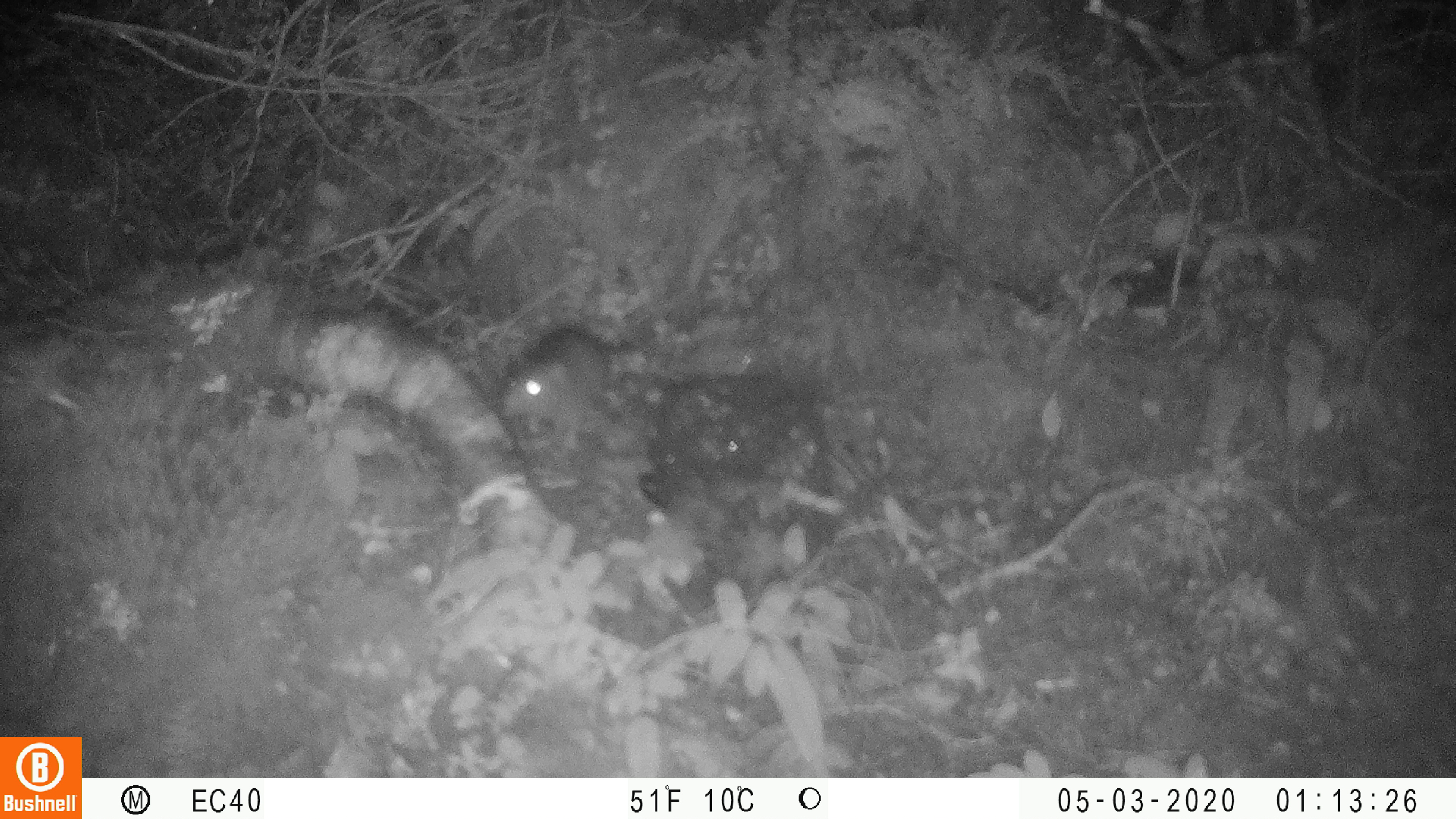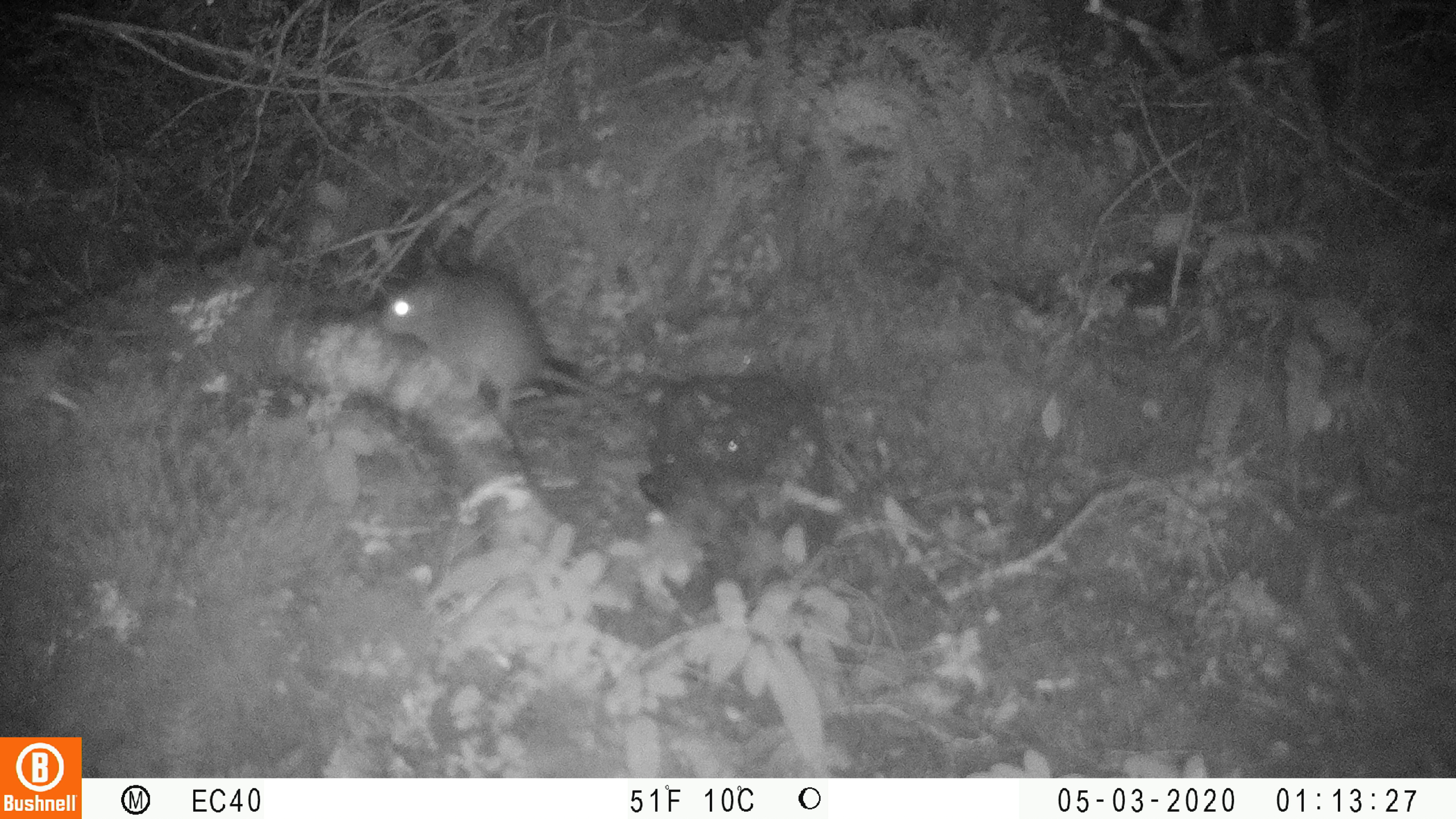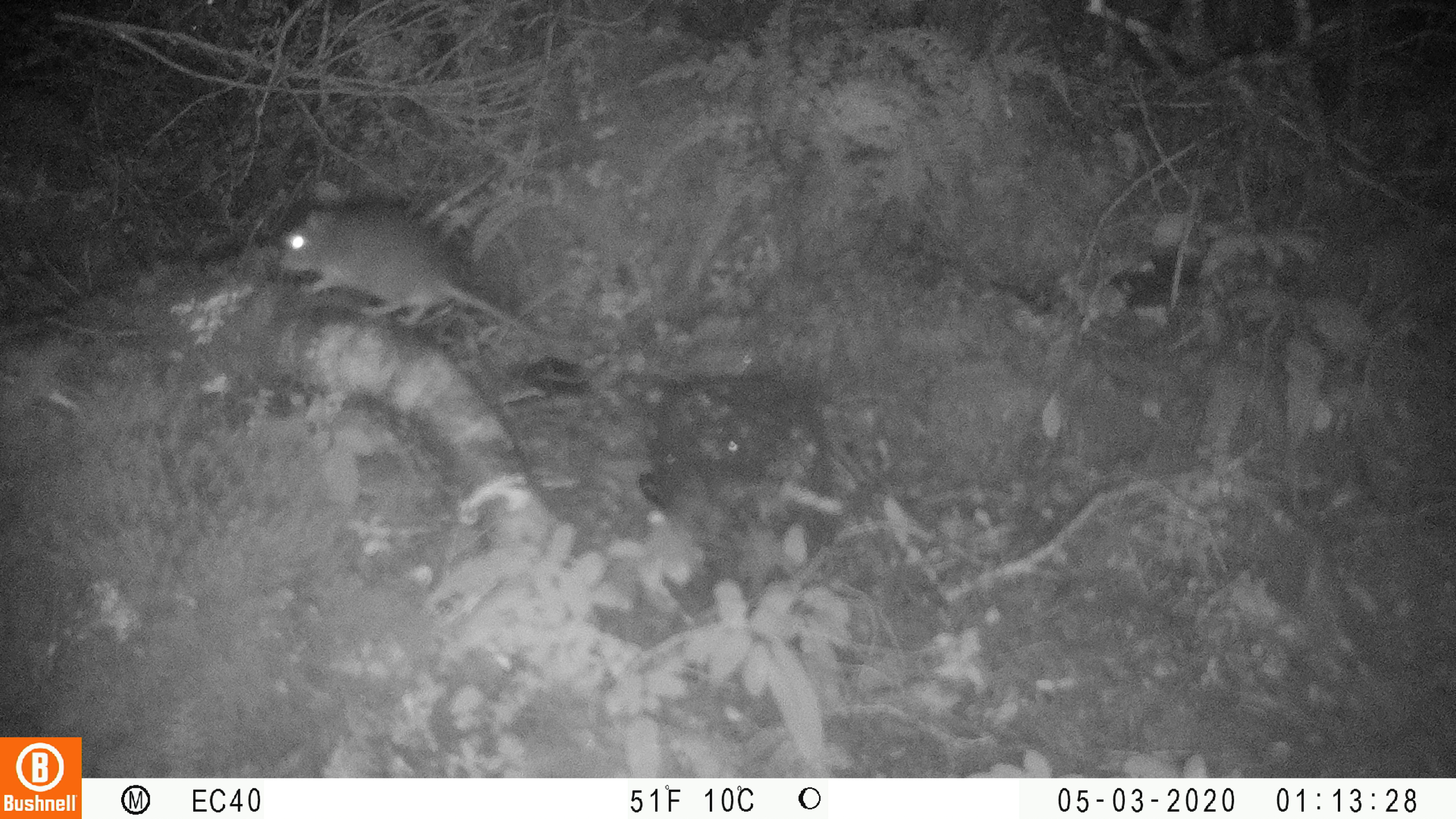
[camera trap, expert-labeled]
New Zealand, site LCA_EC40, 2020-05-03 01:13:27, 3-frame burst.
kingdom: Animalia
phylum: Chordata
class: Mammalia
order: Rodentia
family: Muridae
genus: Rattus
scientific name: Rattus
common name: rat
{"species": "rat (Rattus)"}